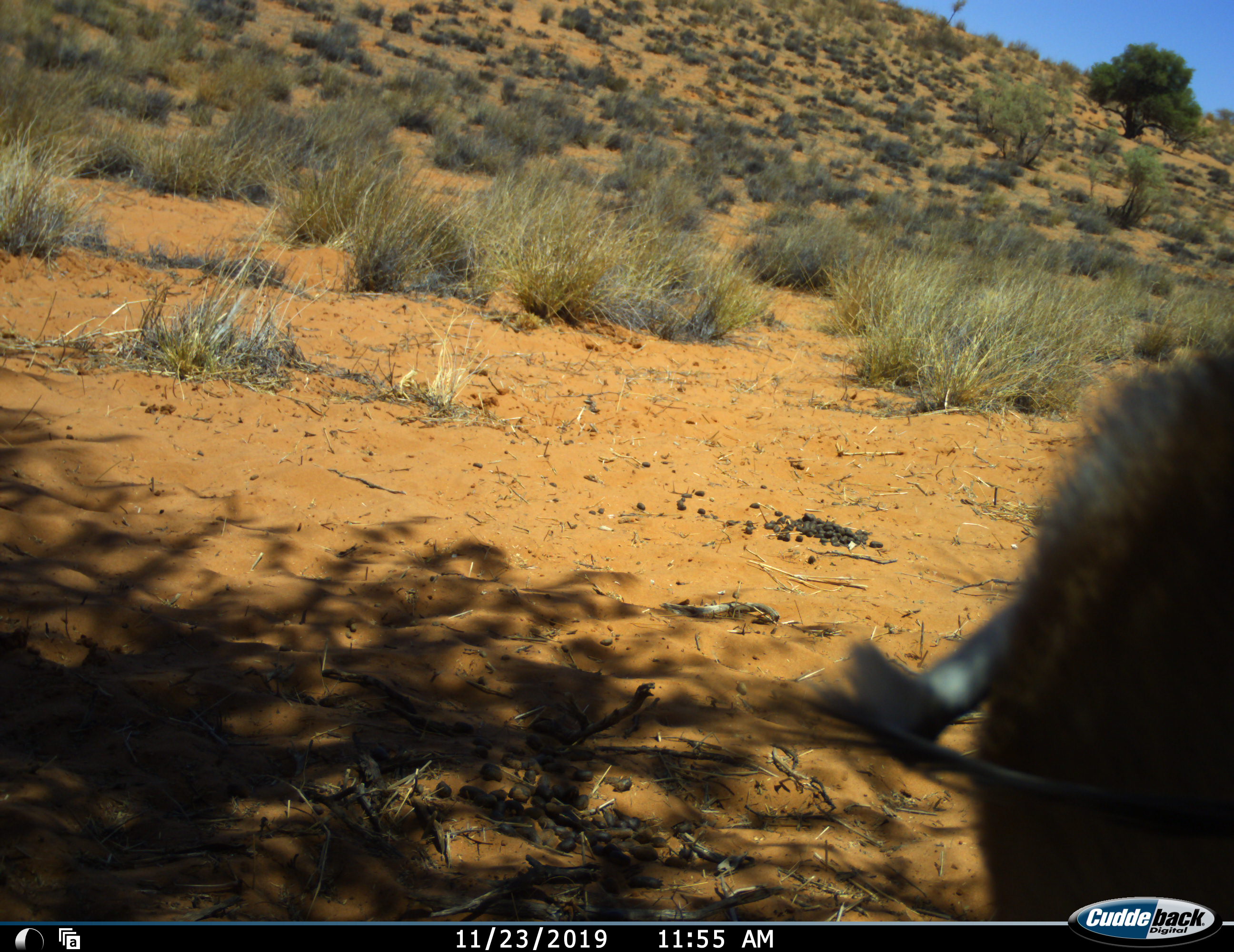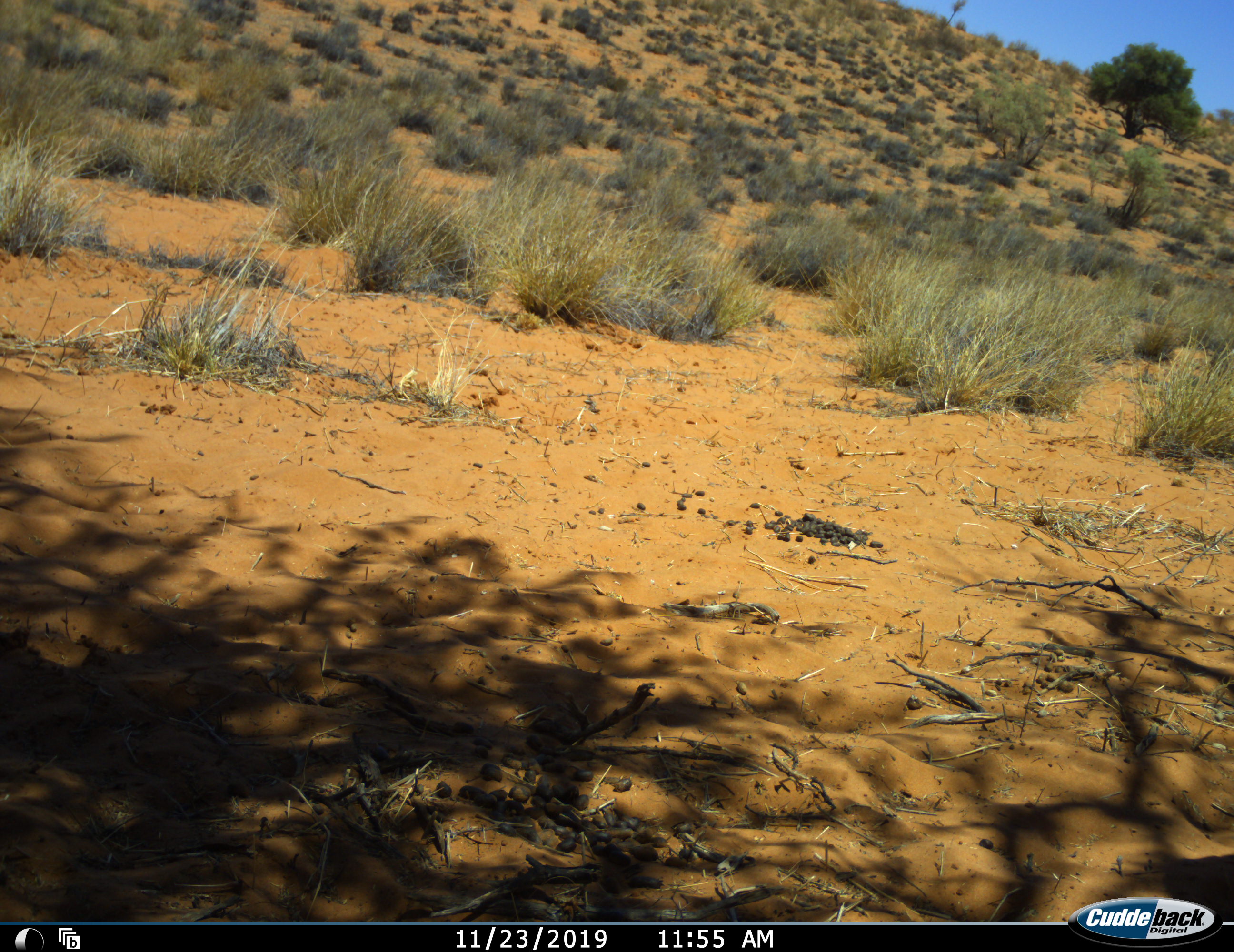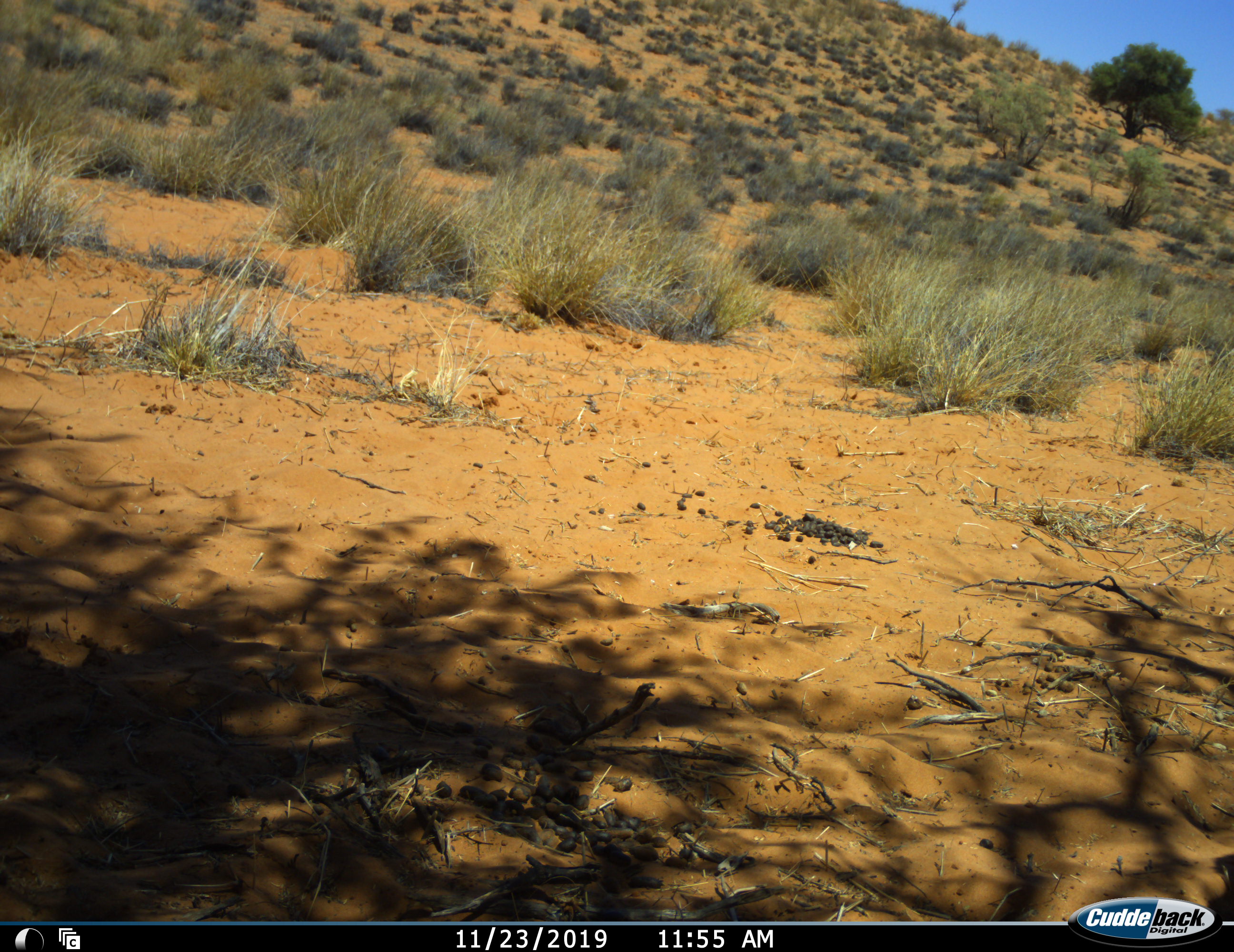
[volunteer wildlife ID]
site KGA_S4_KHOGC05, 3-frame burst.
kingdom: Animalia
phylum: Chordata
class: Mammalia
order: Artiodactyla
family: Bovidae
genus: Antidorcas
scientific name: Antidorcas marsupialis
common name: springbok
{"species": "springbok (Antidorcas marsupialis)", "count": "1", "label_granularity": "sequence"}